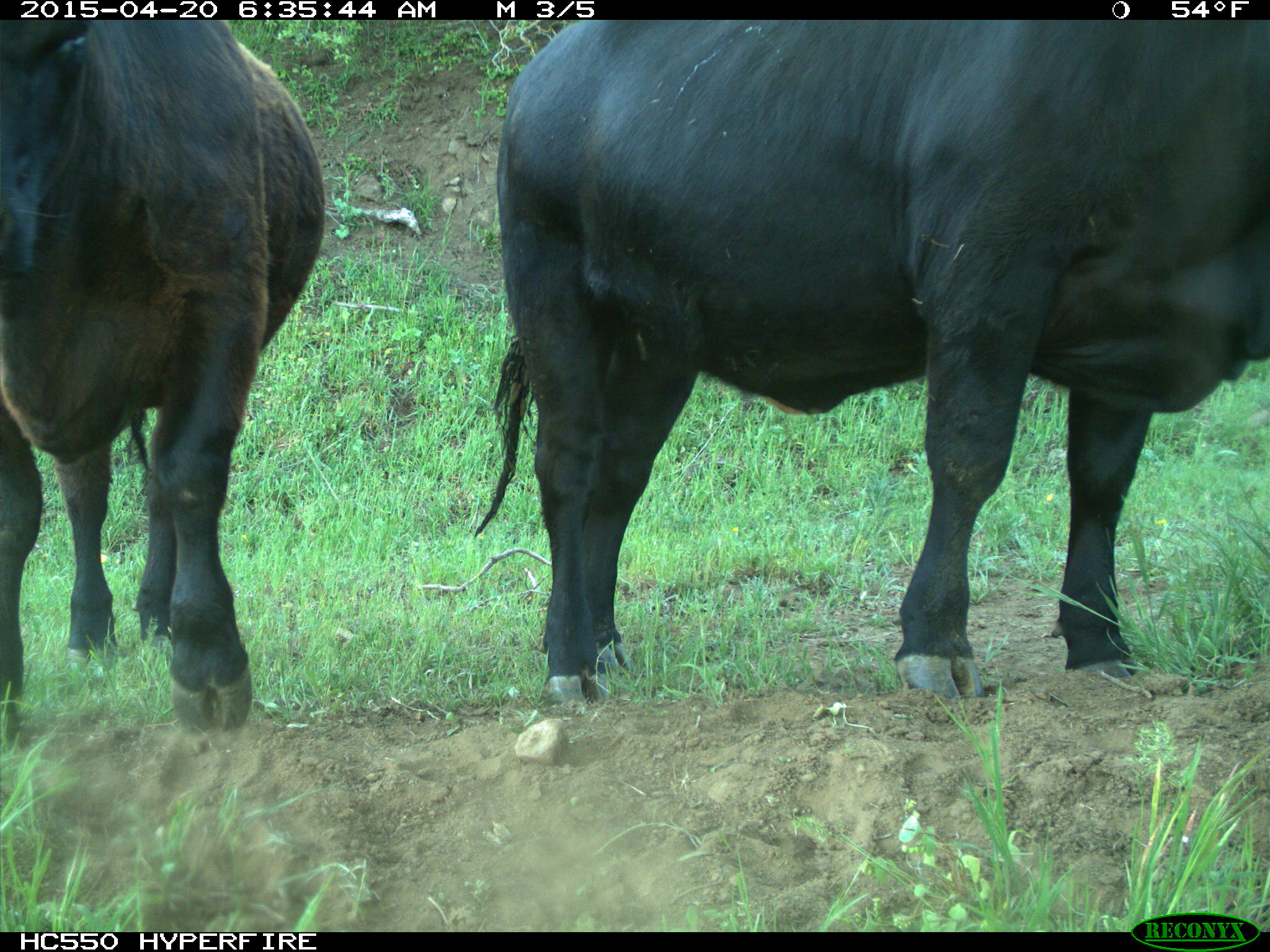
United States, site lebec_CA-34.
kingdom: Animalia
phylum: Chordata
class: Mammalia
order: Artiodactyla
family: Bovidae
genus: Bos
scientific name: Bos taurus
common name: domestic cow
Bos taurus (domestic cow).